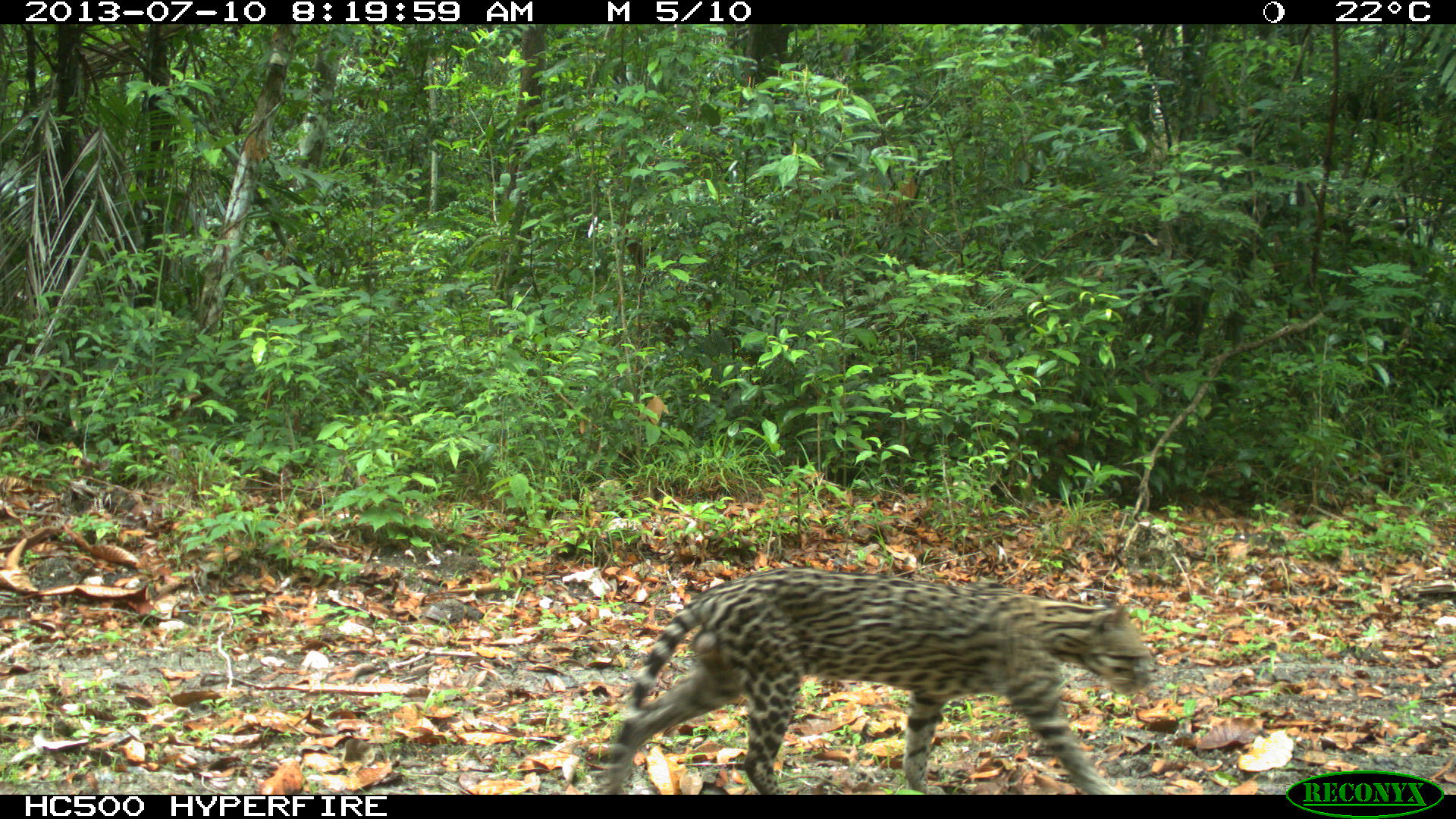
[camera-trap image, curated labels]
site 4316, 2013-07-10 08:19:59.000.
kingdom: Animalia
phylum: Chordata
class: Mammalia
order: Carnivora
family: Felidae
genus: Leopardus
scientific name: Leopardus pardalis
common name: ocelot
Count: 1.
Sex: male.